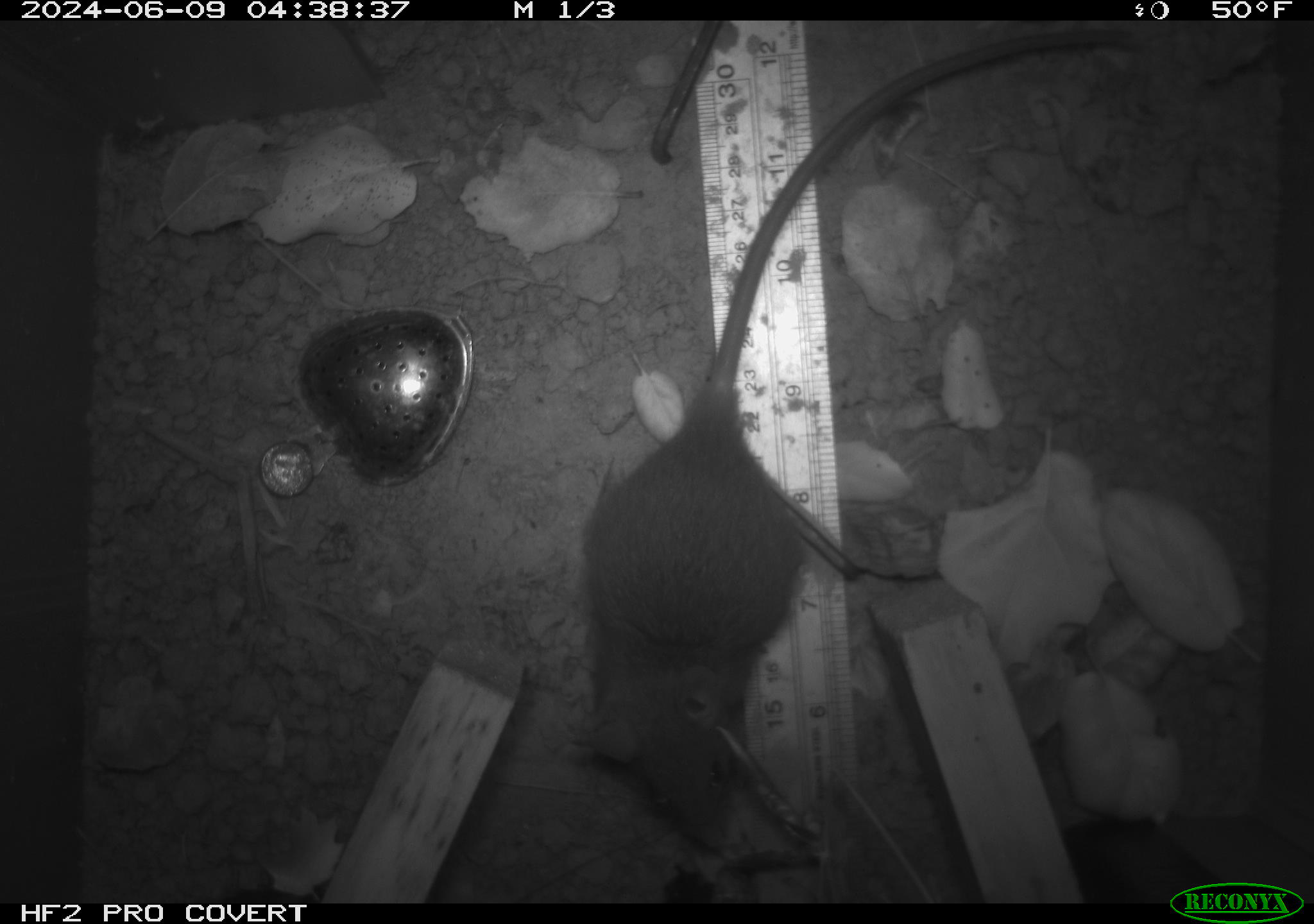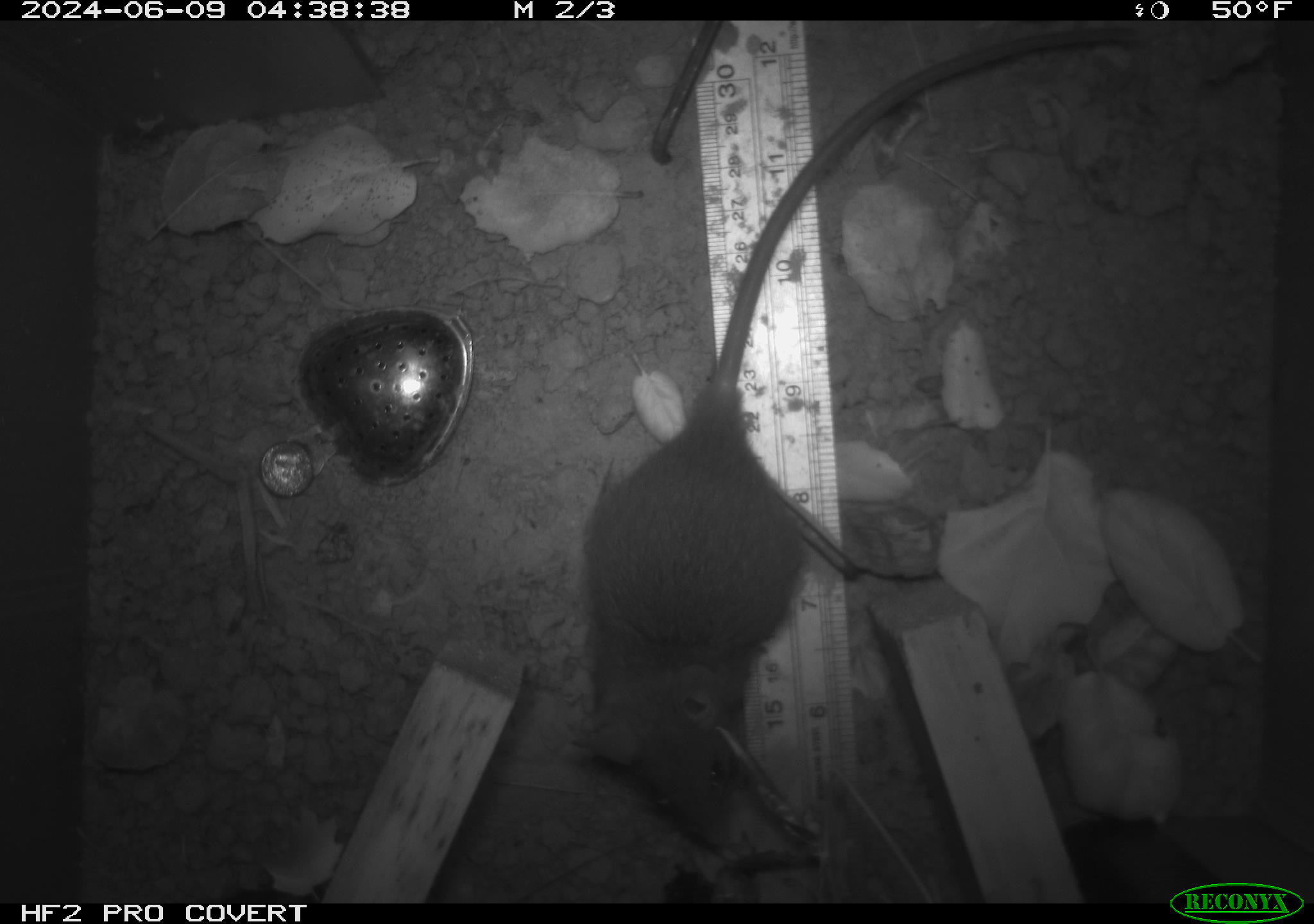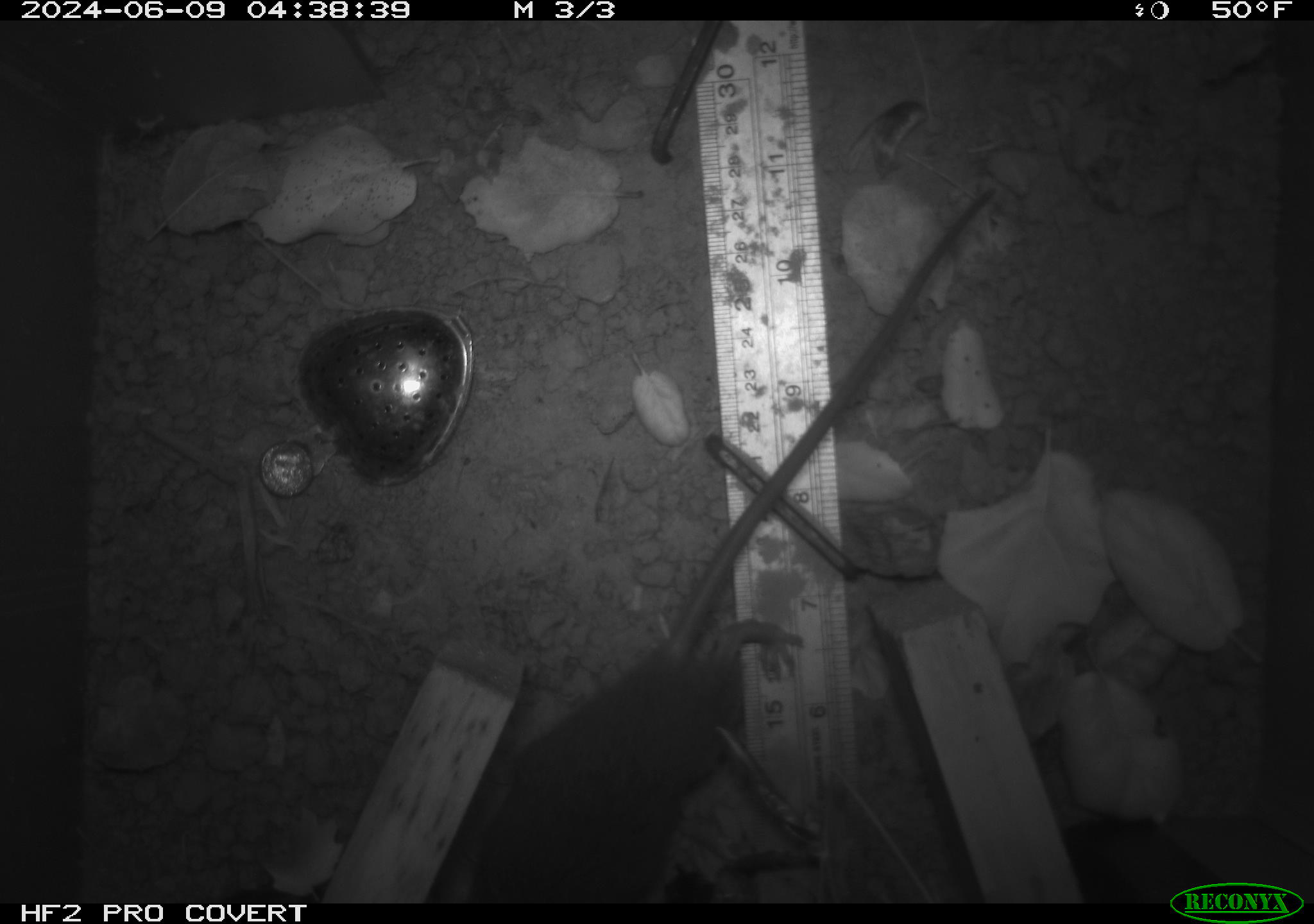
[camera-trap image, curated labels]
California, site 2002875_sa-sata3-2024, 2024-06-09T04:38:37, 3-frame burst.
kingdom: Animalia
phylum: Chordata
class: Mammalia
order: Rodentia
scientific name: Rodentia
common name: rodent